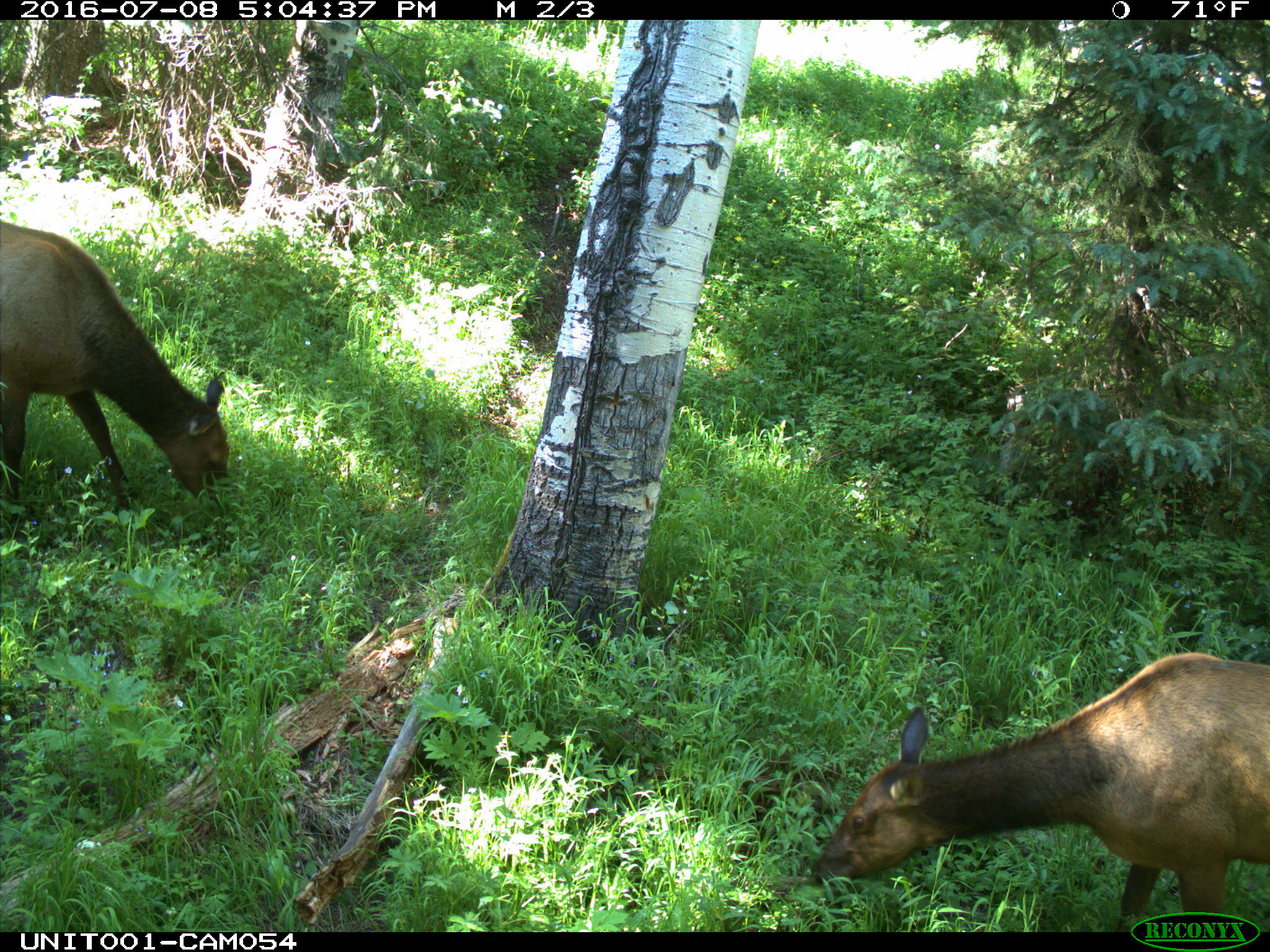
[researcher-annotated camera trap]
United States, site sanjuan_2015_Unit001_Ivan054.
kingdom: Animalia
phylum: Chordata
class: Mammalia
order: Artiodactyla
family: Cervidae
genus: Cervus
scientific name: Cervus elaphus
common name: red deer